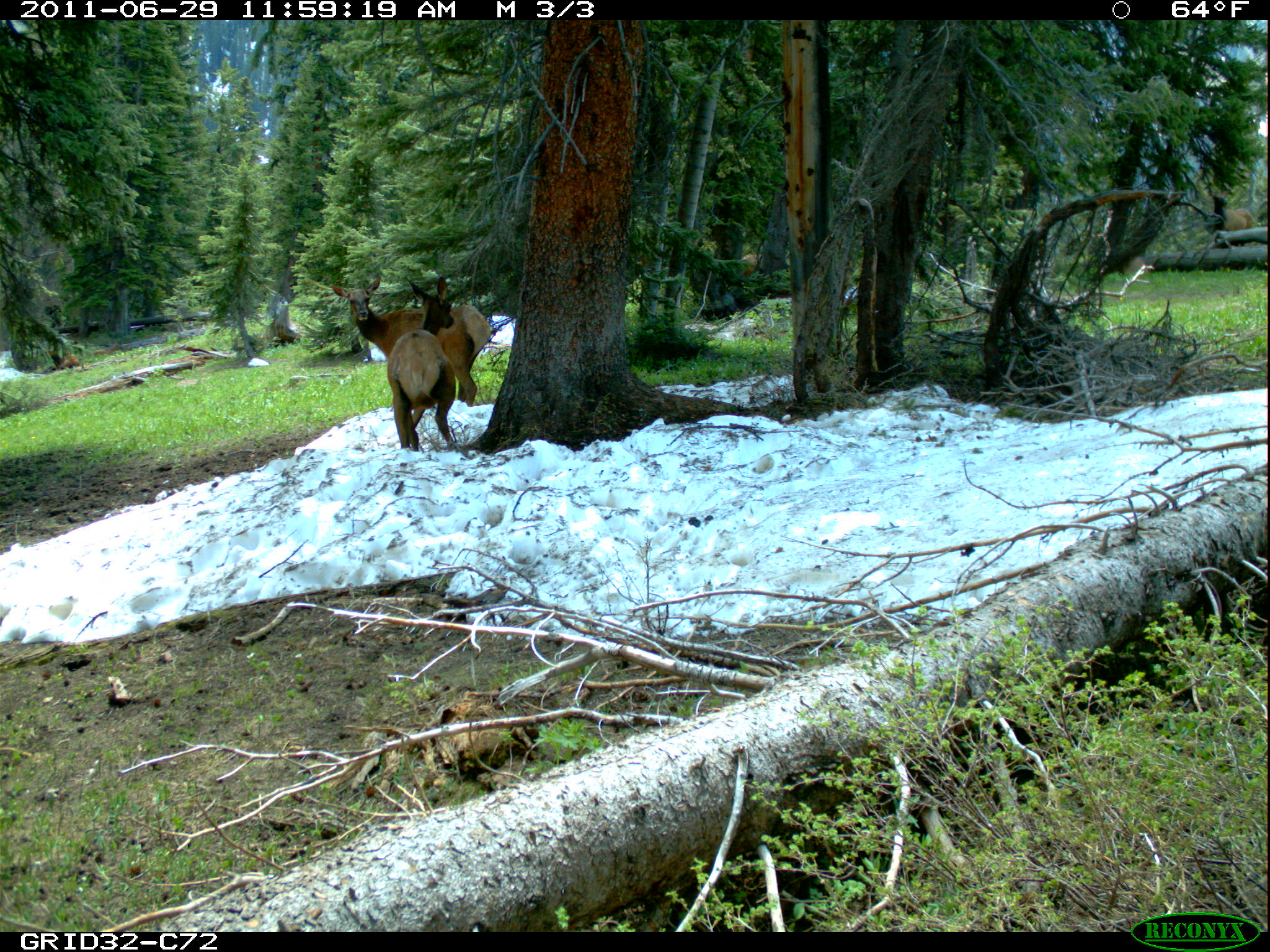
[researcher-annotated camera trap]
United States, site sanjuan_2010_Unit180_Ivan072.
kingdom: Animalia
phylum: Chordata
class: Mammalia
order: Artiodactyla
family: Cervidae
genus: Cervus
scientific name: Cervus elaphus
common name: red deer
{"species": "Cervus elaphus (red deer)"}